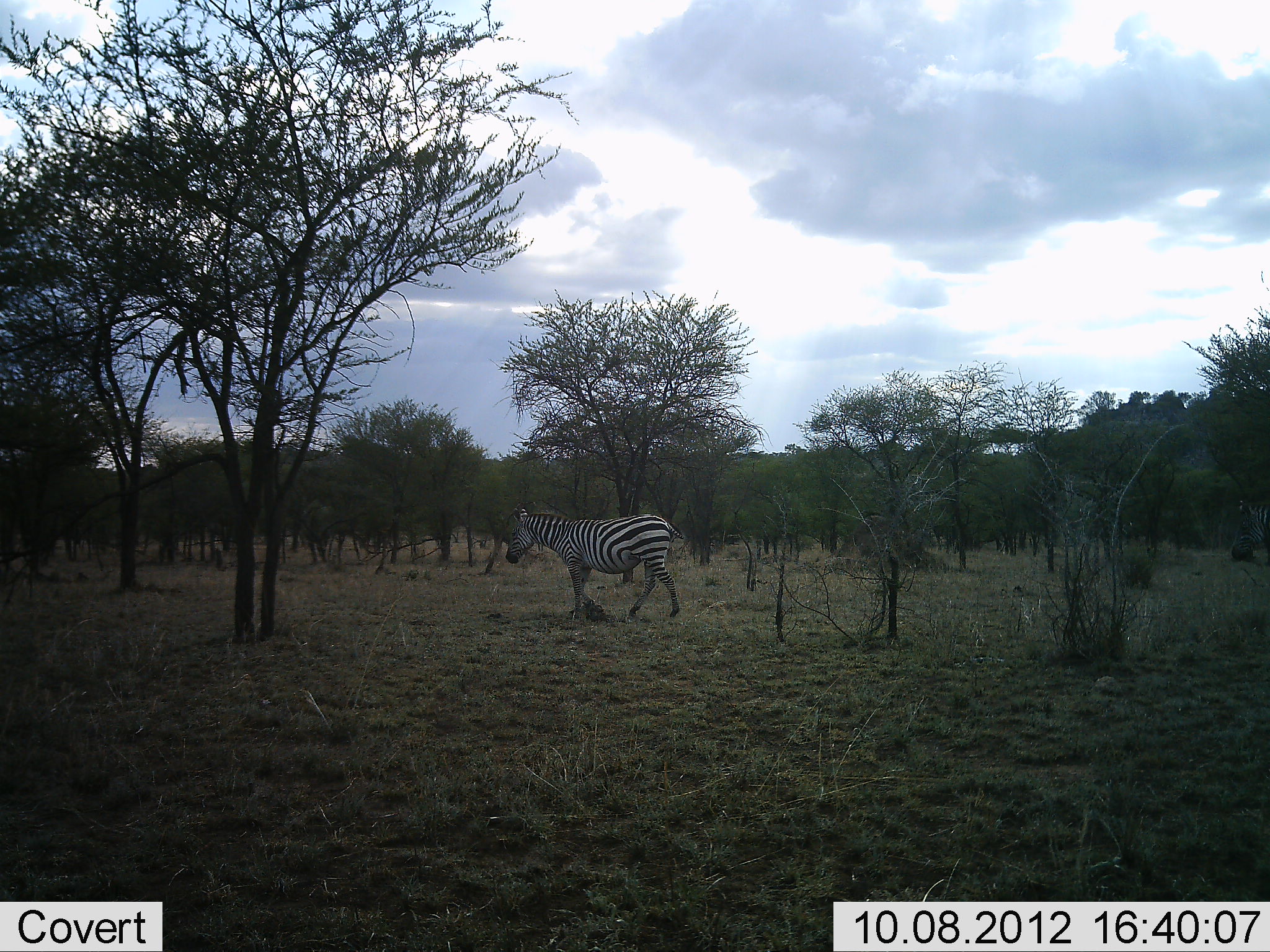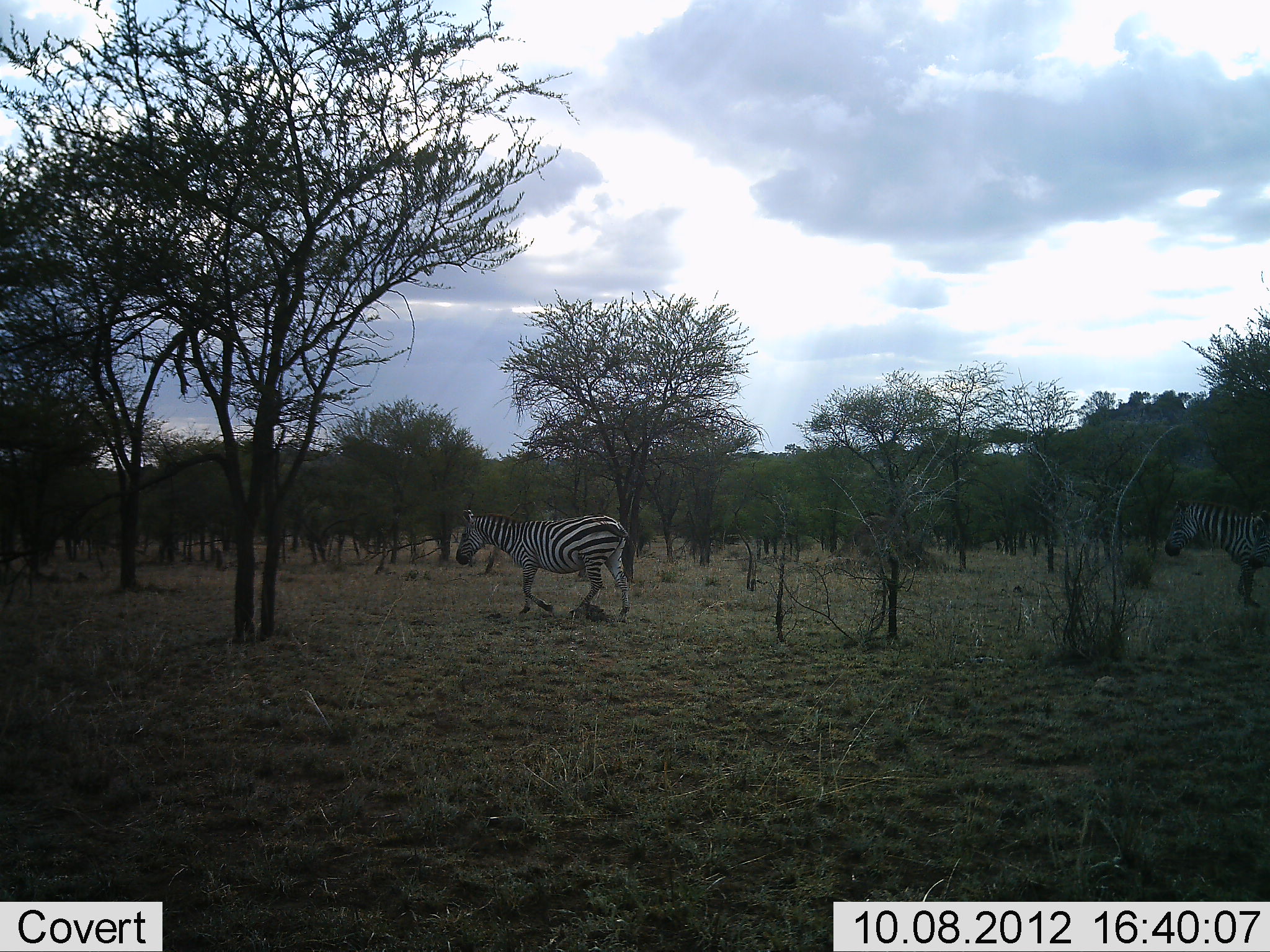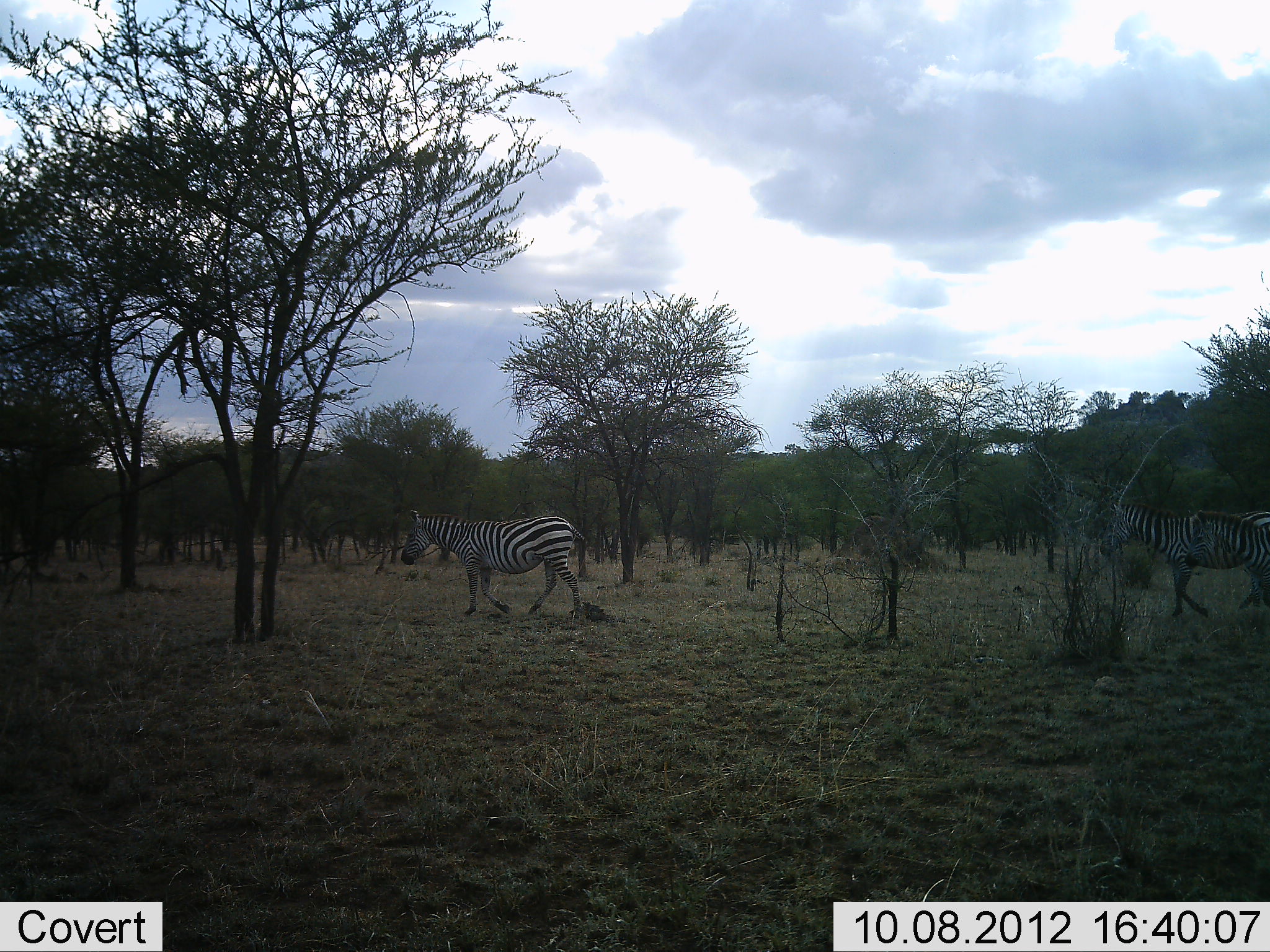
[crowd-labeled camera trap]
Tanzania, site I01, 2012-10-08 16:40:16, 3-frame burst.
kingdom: Animalia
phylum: Chordata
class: Mammalia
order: Perissodactyla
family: Equidae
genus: Equus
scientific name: Equus quagga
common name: plains zebra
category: zebra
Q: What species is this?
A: Zebra (plains zebra) (Equus quagga).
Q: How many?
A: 2.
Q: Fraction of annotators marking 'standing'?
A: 0%.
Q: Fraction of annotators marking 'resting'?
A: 0%.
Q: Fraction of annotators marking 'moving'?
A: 100%.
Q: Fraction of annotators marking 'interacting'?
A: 0%.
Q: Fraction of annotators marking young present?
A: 0%.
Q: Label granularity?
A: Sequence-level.